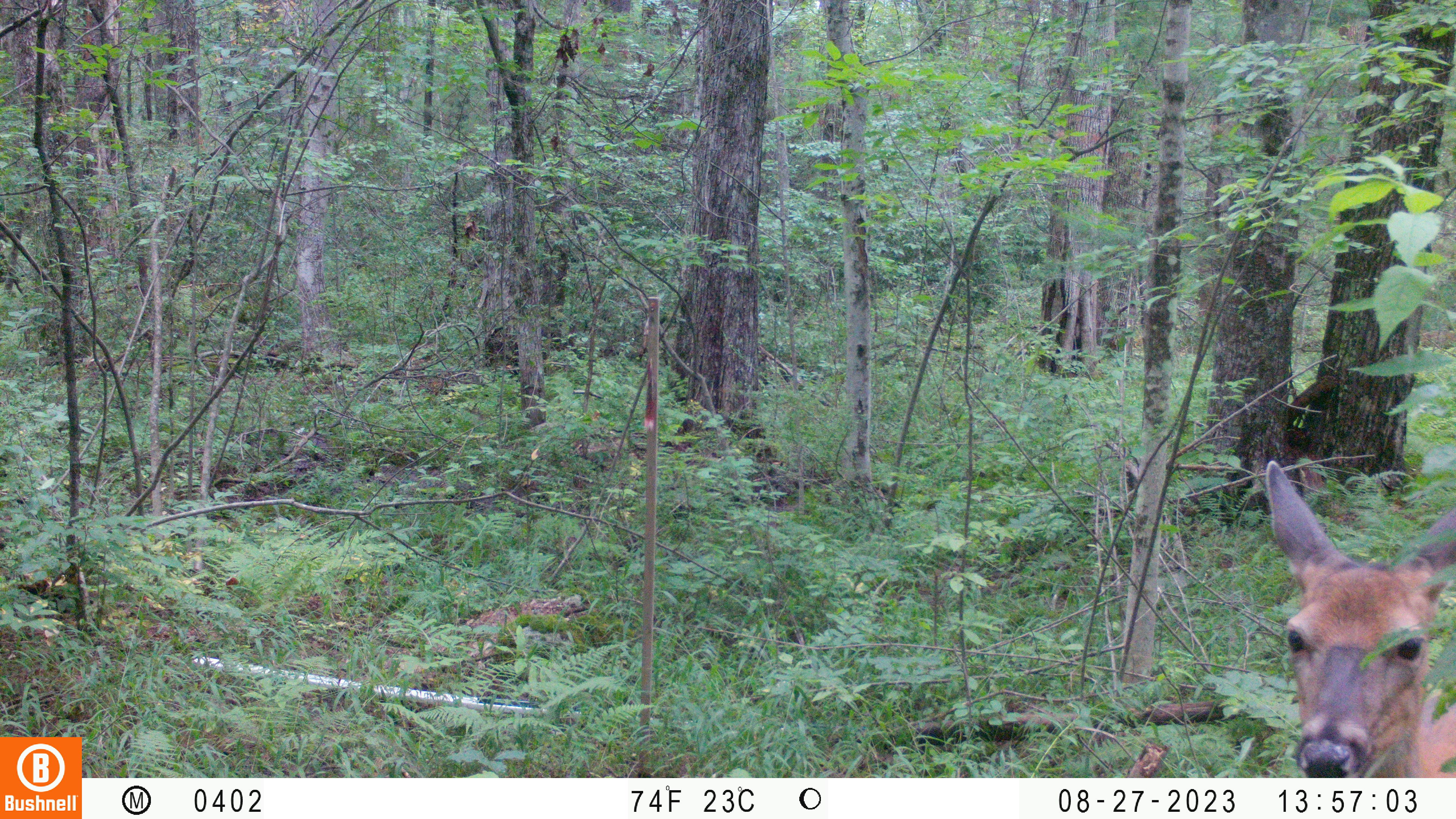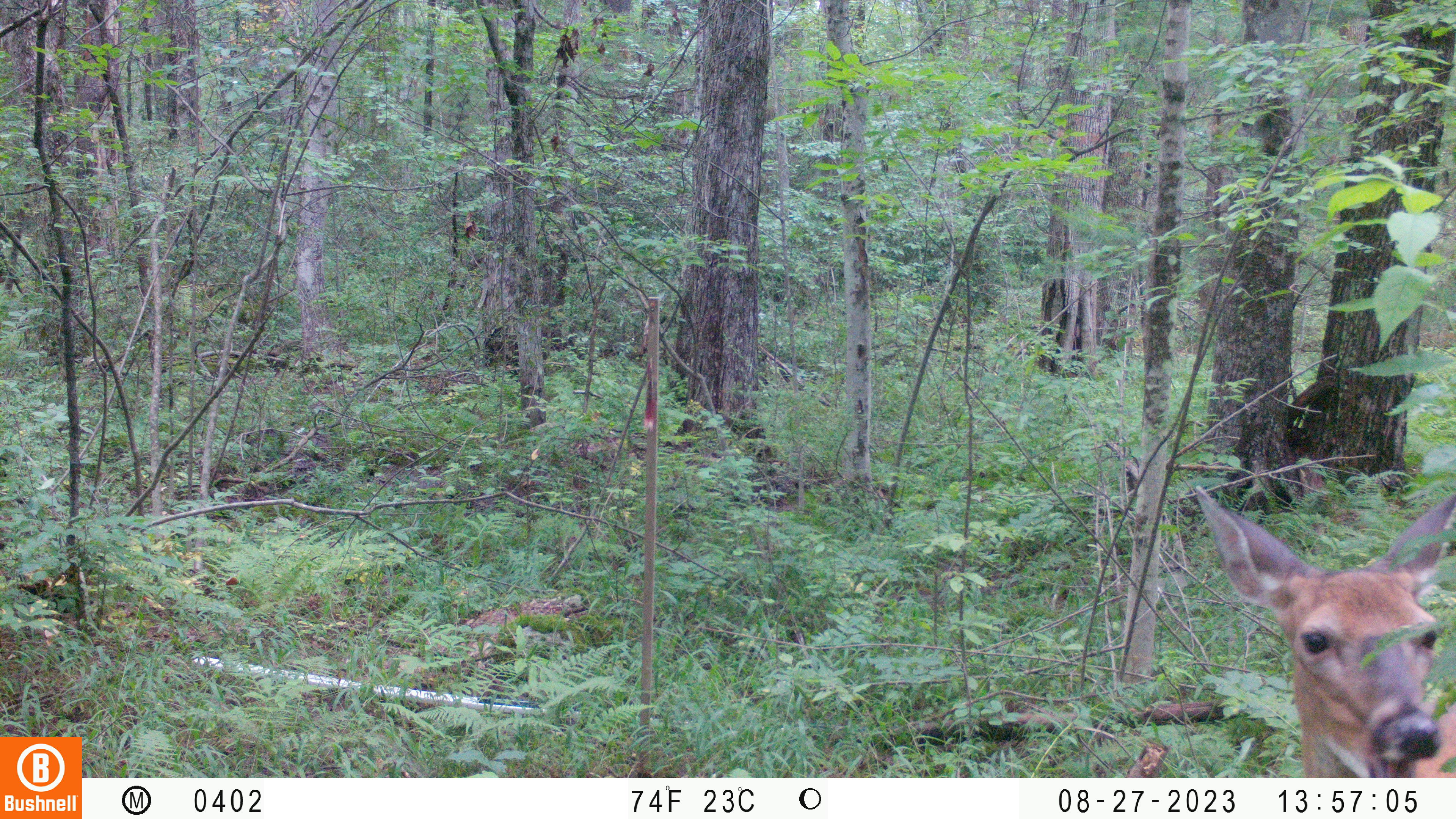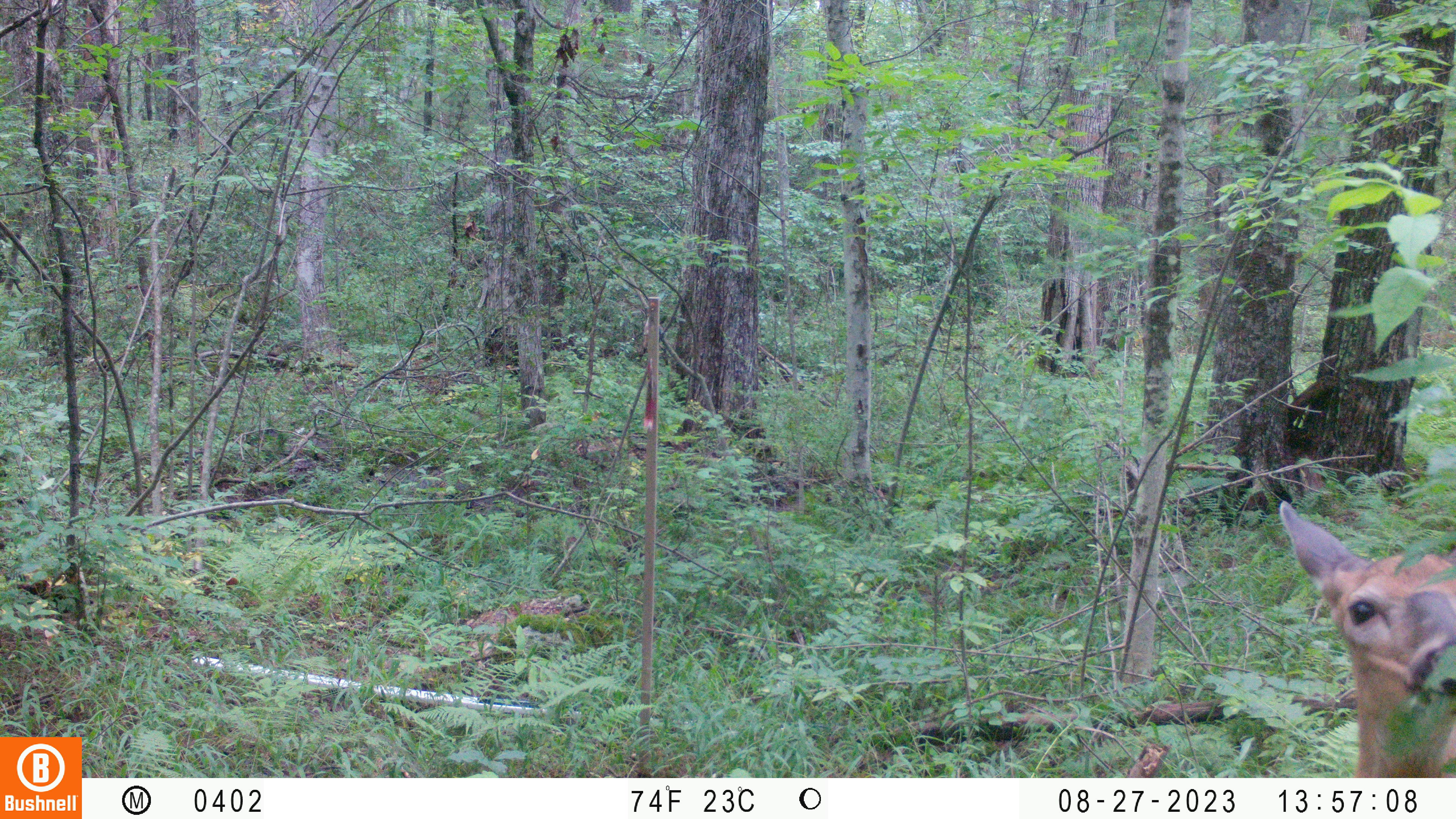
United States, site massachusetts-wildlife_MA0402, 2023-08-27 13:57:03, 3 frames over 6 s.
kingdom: Animalia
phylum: Chordata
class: Mammalia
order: Artiodactyla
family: Cervidae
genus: Odocoileus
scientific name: Odocoileus virginianus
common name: white-tailed deer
White-tailed deer (Odocoileus virginianus).